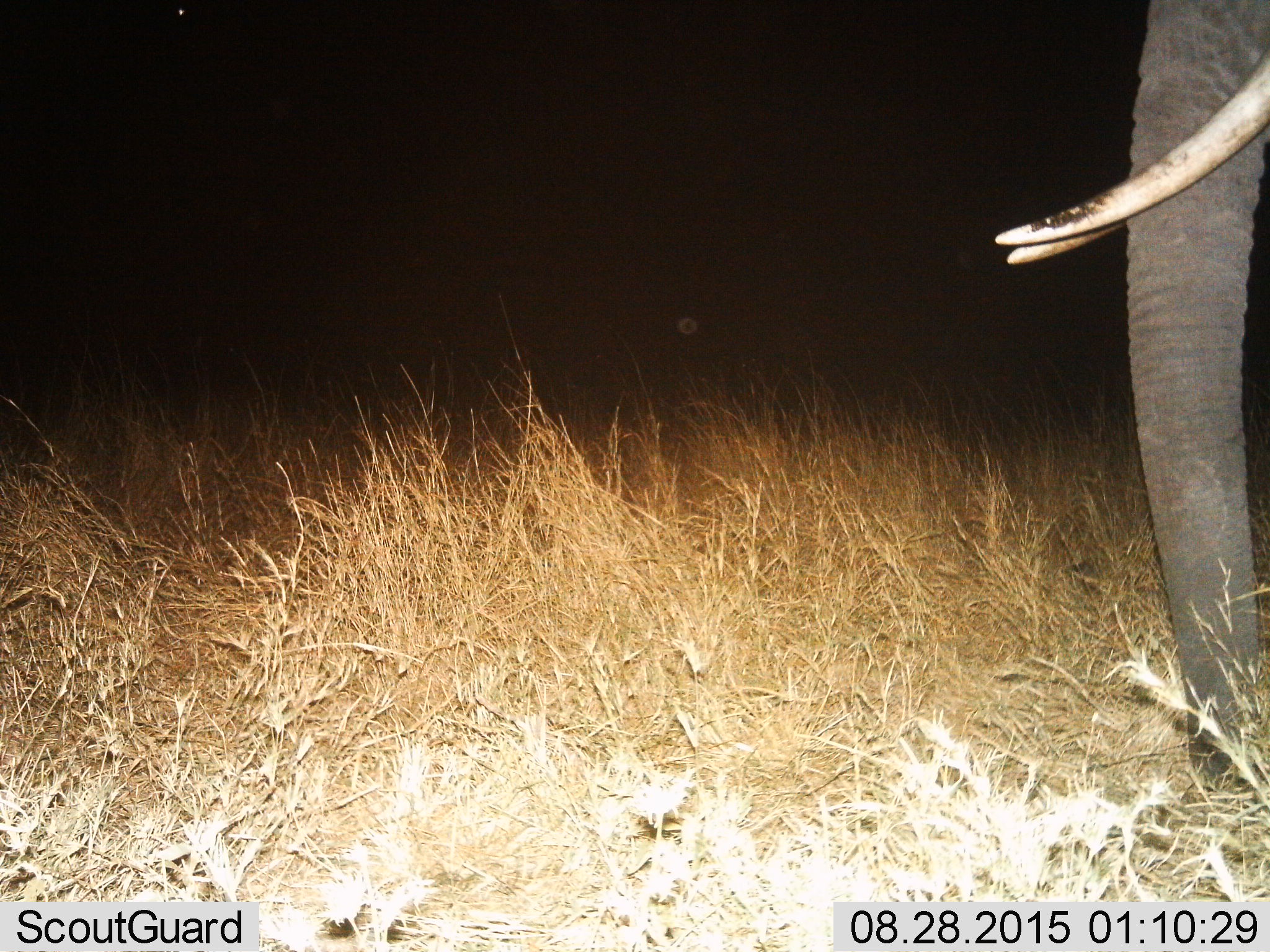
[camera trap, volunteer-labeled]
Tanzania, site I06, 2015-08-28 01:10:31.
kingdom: Animalia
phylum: Chordata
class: Mammalia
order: Proboscidea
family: Elephantidae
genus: Loxodonta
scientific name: Loxodonta africana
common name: african bush elephant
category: elephant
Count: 1.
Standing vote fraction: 56%.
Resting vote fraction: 0%.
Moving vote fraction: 33%.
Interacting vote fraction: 0%.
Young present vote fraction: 0%.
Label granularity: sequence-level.